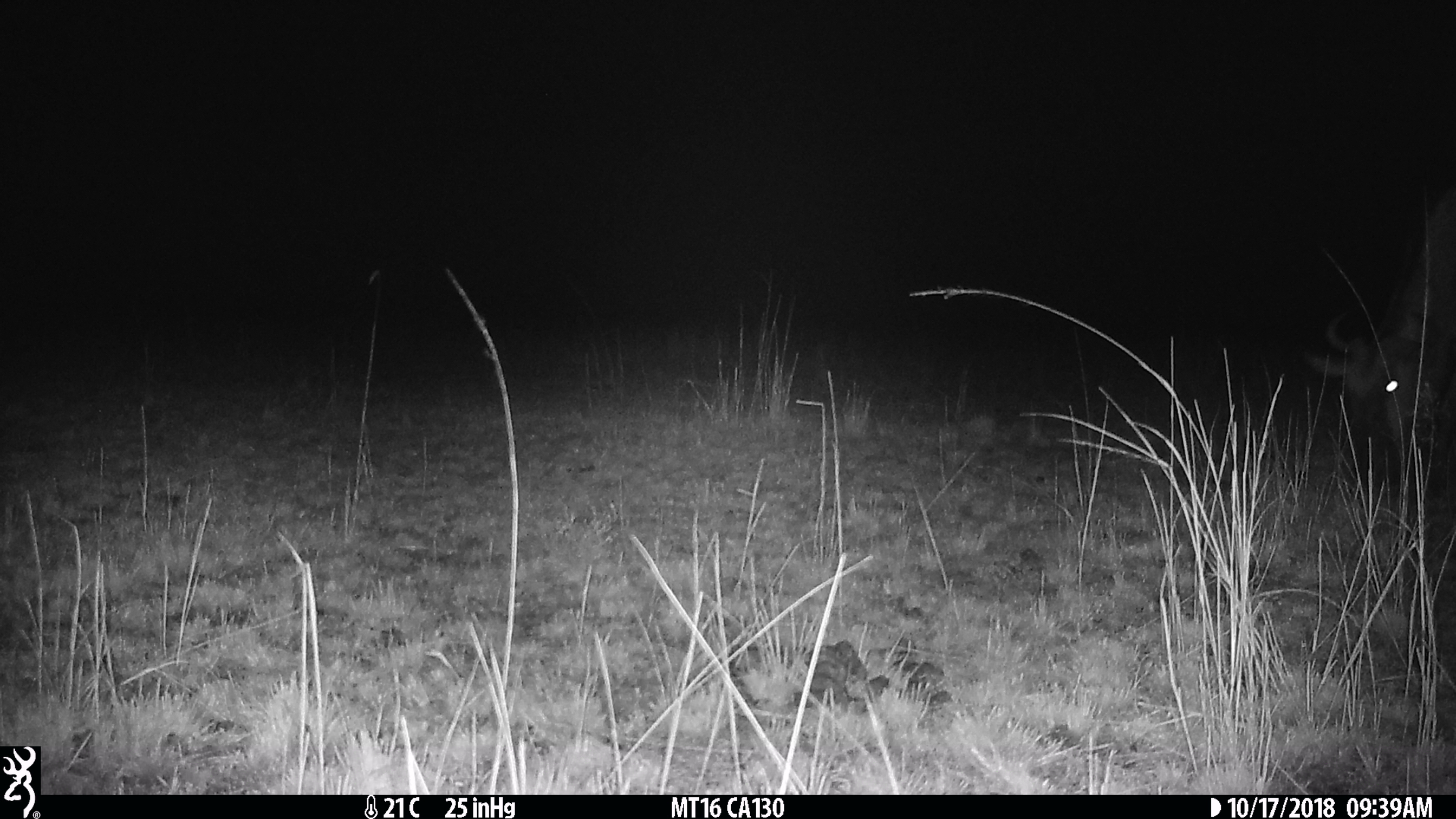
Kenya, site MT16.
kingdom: Animalia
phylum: Chordata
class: Mammalia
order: Artiodactyla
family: Bovidae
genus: Connochaetes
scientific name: Connochaetes taurinus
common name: blue wildebeest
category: wildebeest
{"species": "wildebeest (blue wildebeest) (Connochaetes taurinus)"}